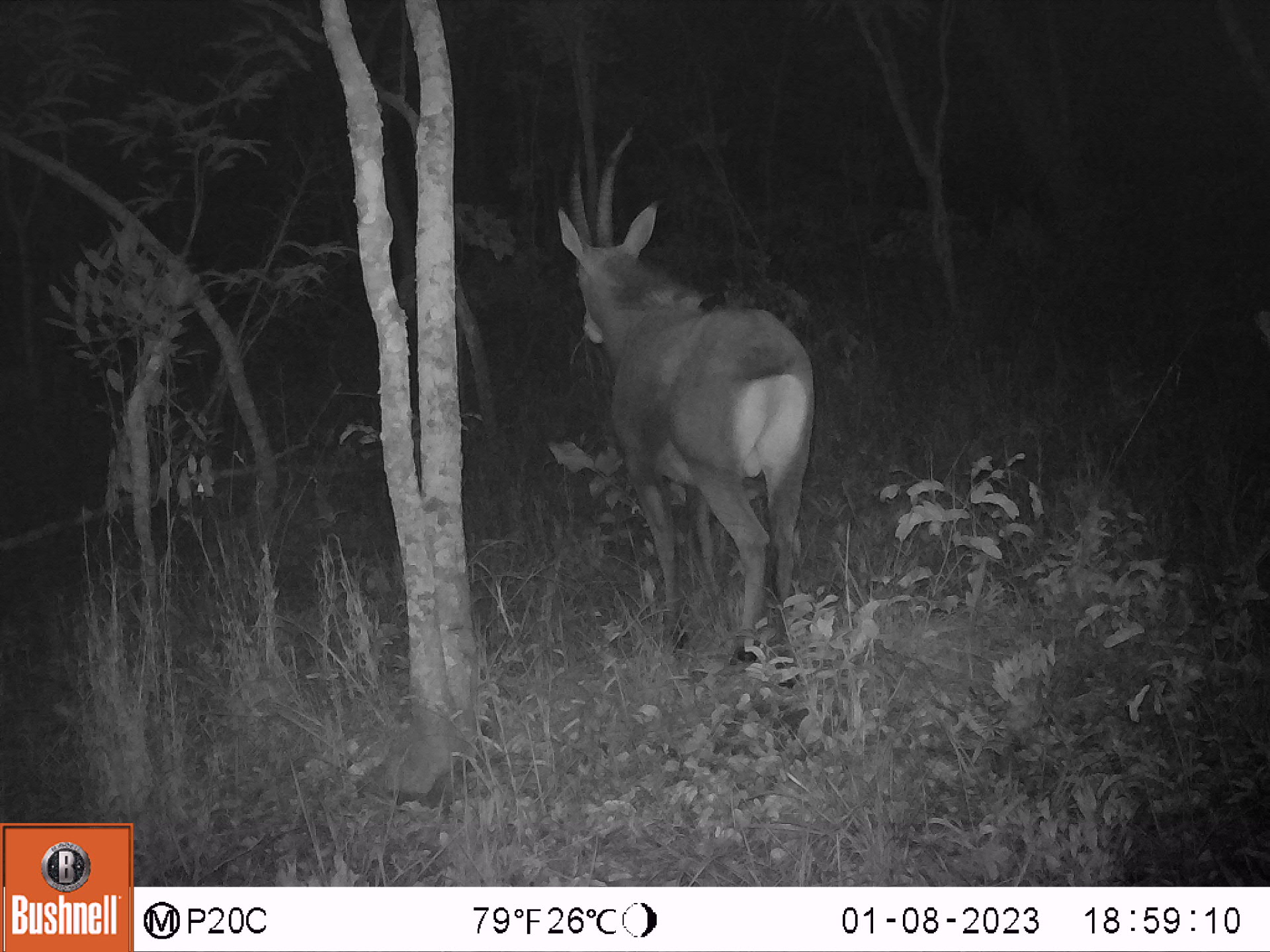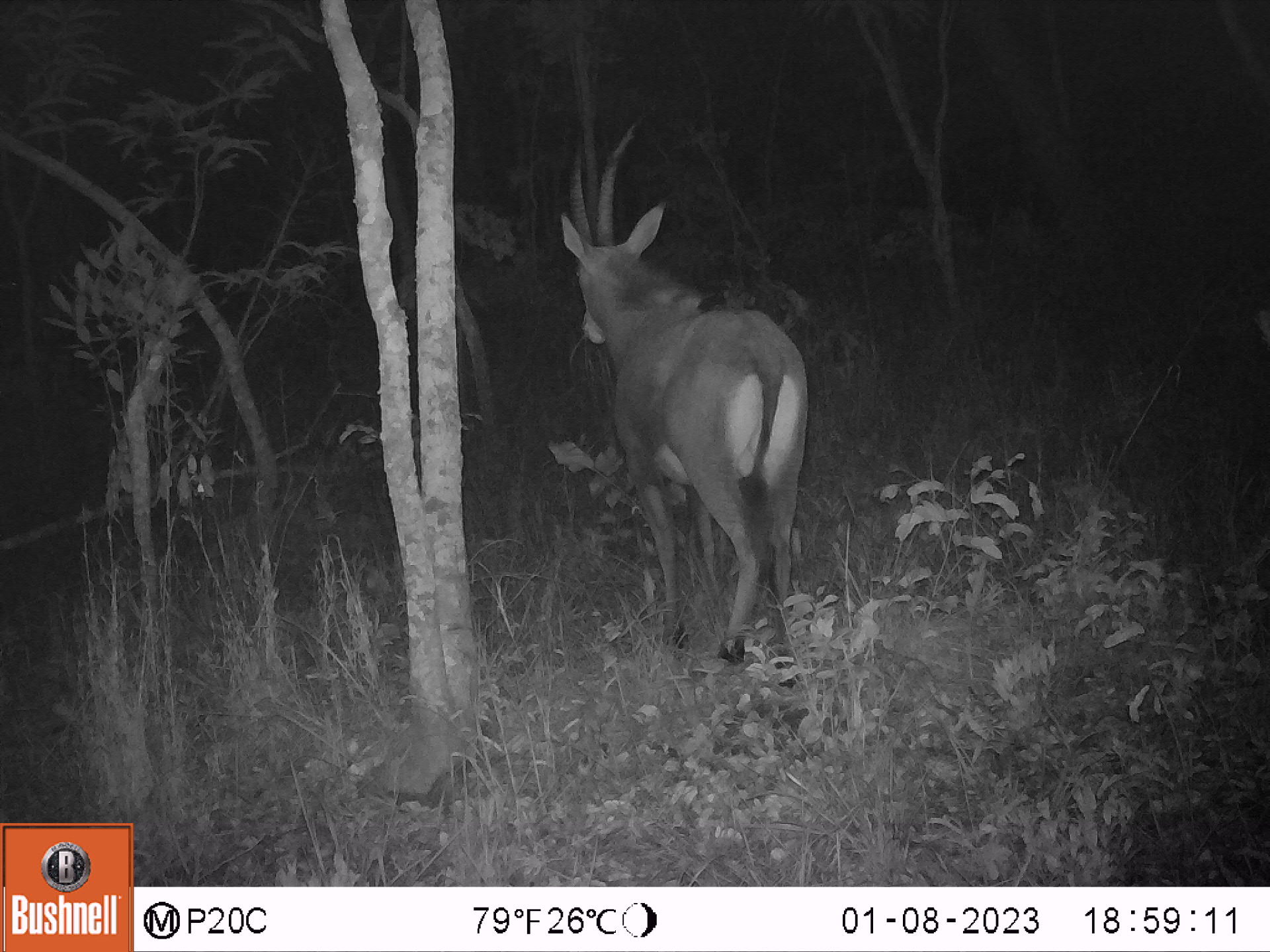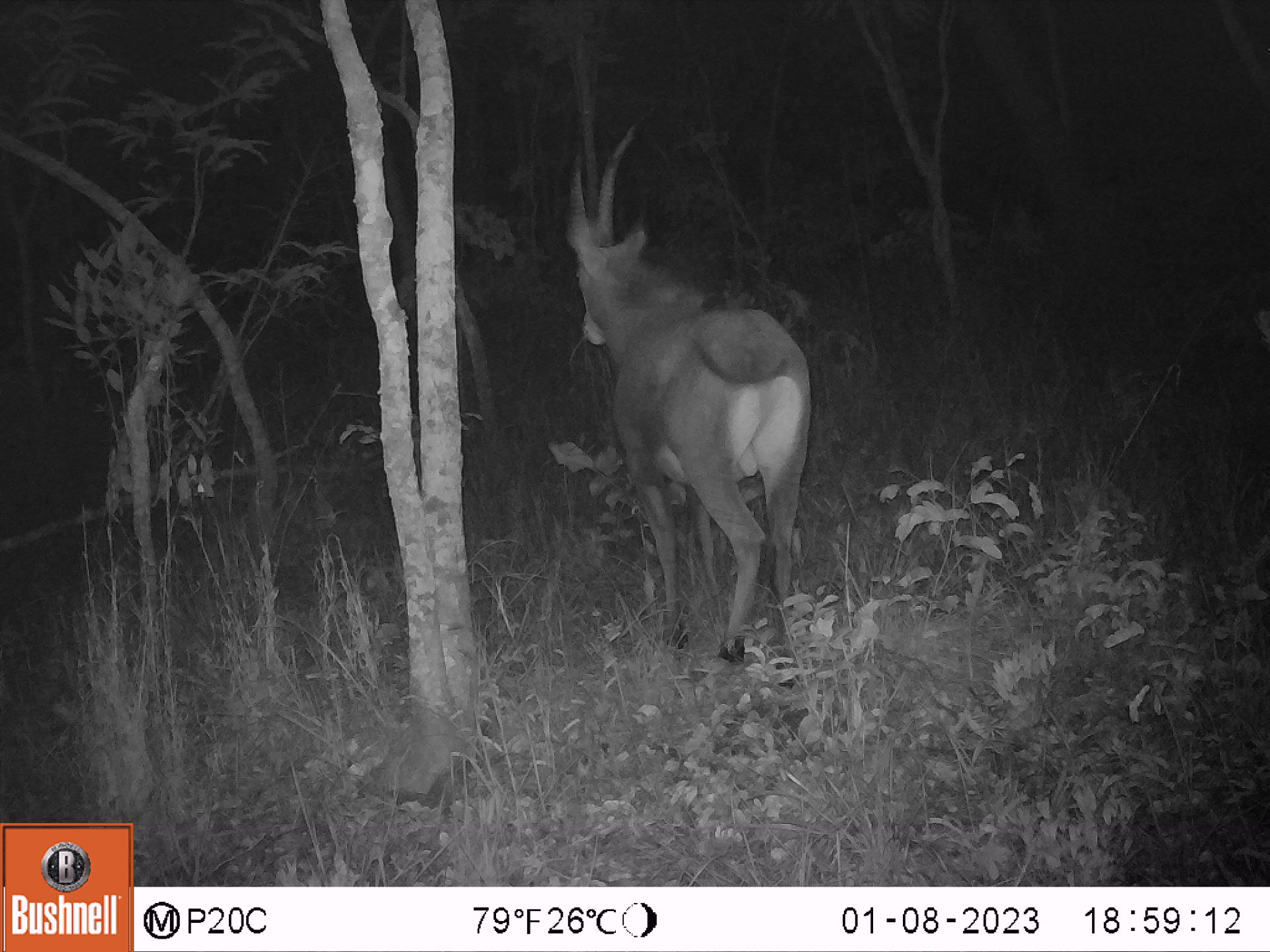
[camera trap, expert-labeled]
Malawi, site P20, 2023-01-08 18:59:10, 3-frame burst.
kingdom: Animalia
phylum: Chordata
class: Mammalia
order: Artiodactyla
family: Bovidae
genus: Hippotragus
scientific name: Hippotragus niger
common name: sable antelope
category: sable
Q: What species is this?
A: Sable (sable antelope) (Hippotragus niger).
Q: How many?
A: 1.